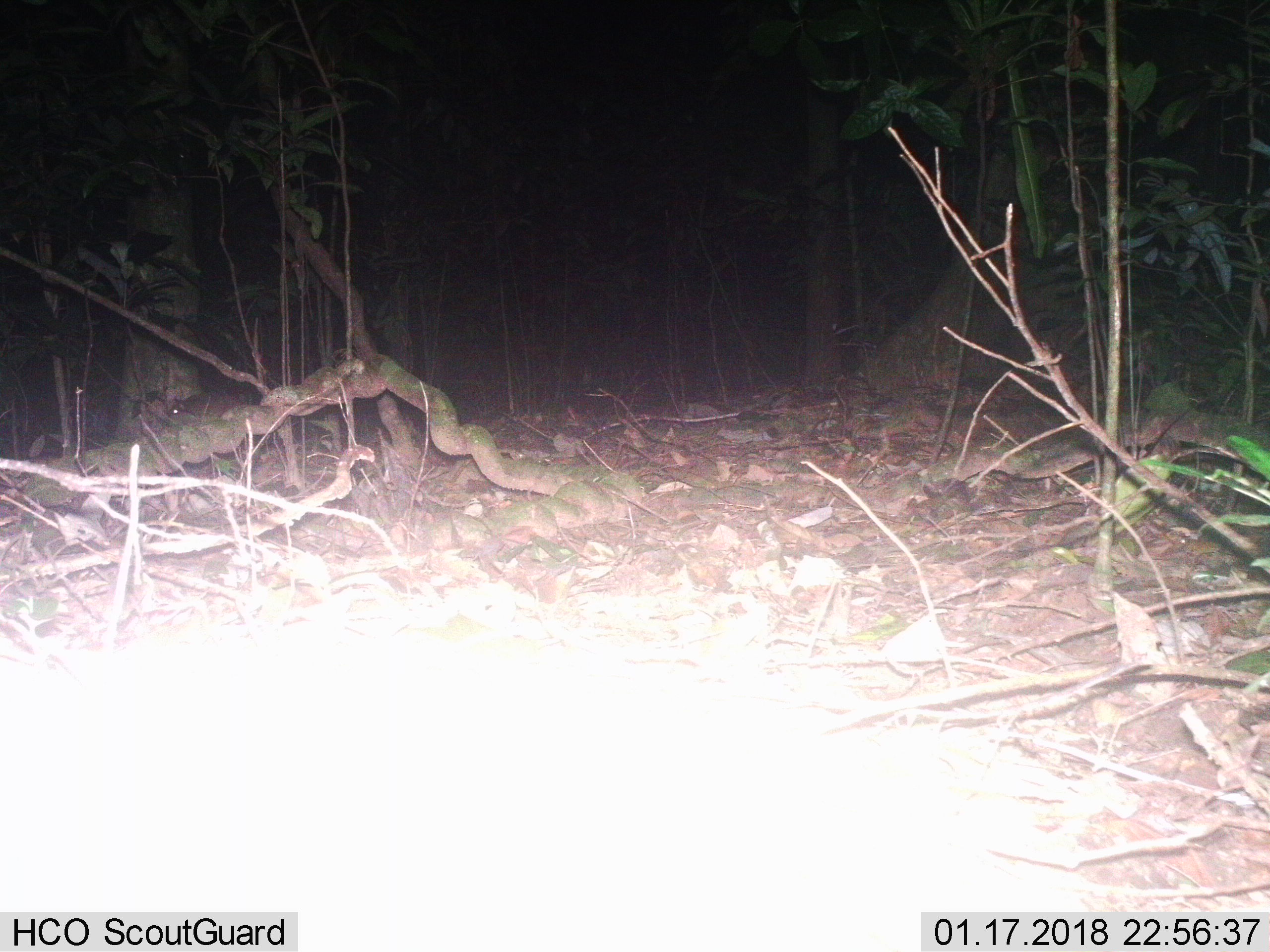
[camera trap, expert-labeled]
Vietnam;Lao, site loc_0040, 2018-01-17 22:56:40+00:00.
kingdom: Animalia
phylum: Chordata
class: Mammalia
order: Rodentia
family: Muridae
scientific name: Muridae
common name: old-world mice and rats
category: unidentified murid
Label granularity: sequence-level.